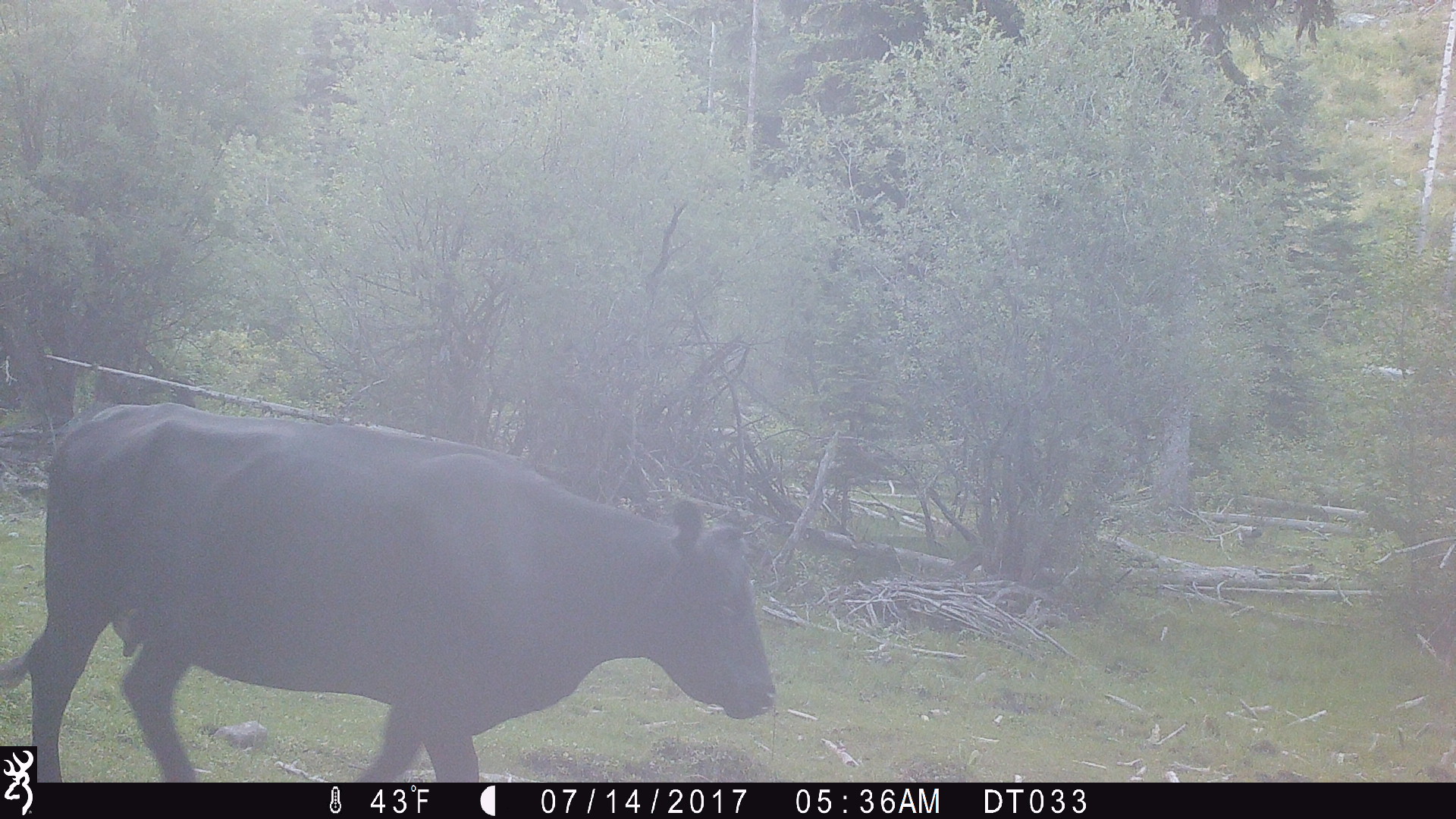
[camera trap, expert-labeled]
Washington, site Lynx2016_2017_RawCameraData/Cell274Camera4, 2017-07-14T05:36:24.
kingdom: Animalia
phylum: Chordata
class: Mammalia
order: Artiodactyla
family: Bovidae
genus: Bos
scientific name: Bos taurus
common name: domestic cattle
Domestic cattle (Bos taurus). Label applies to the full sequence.